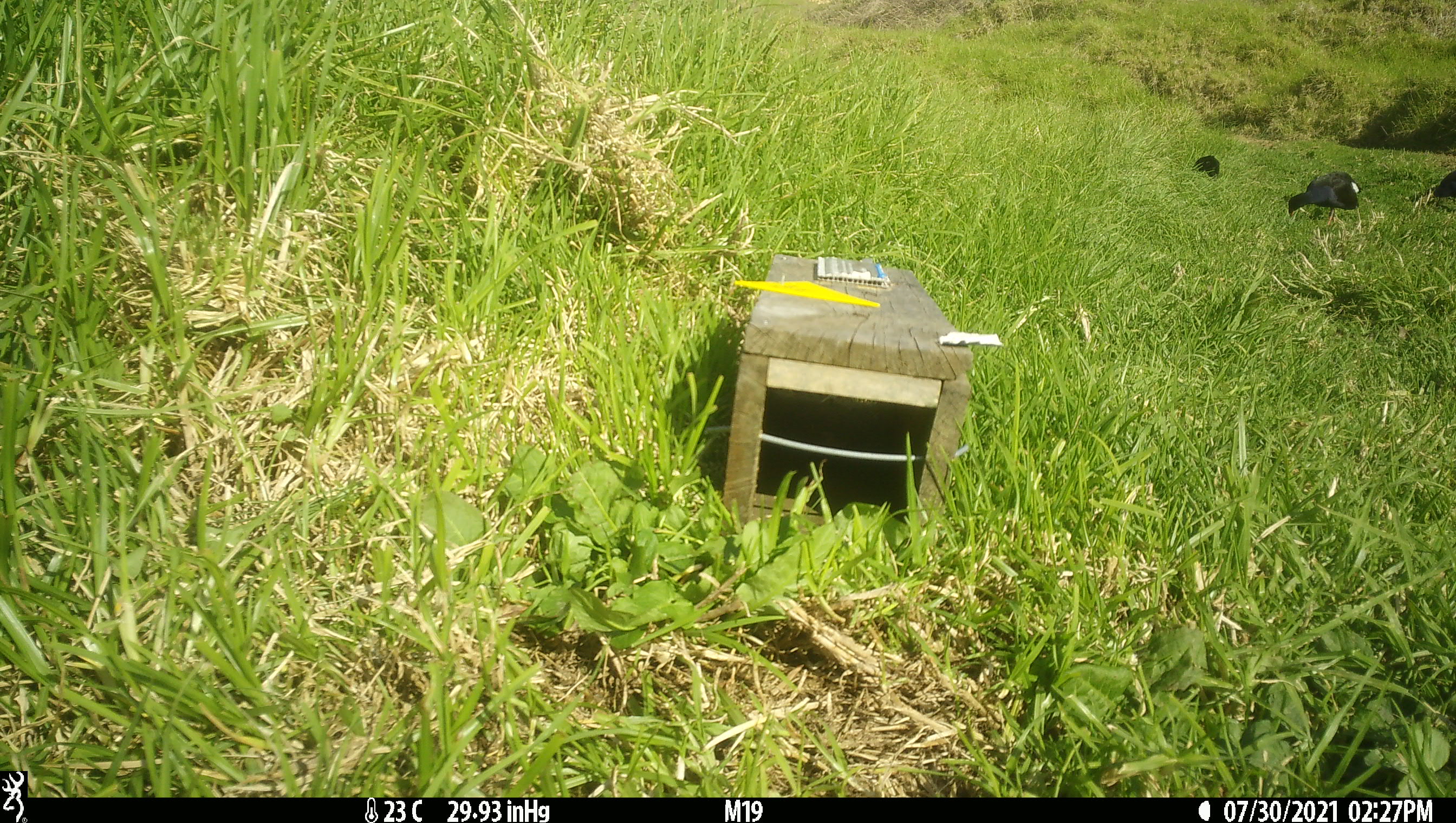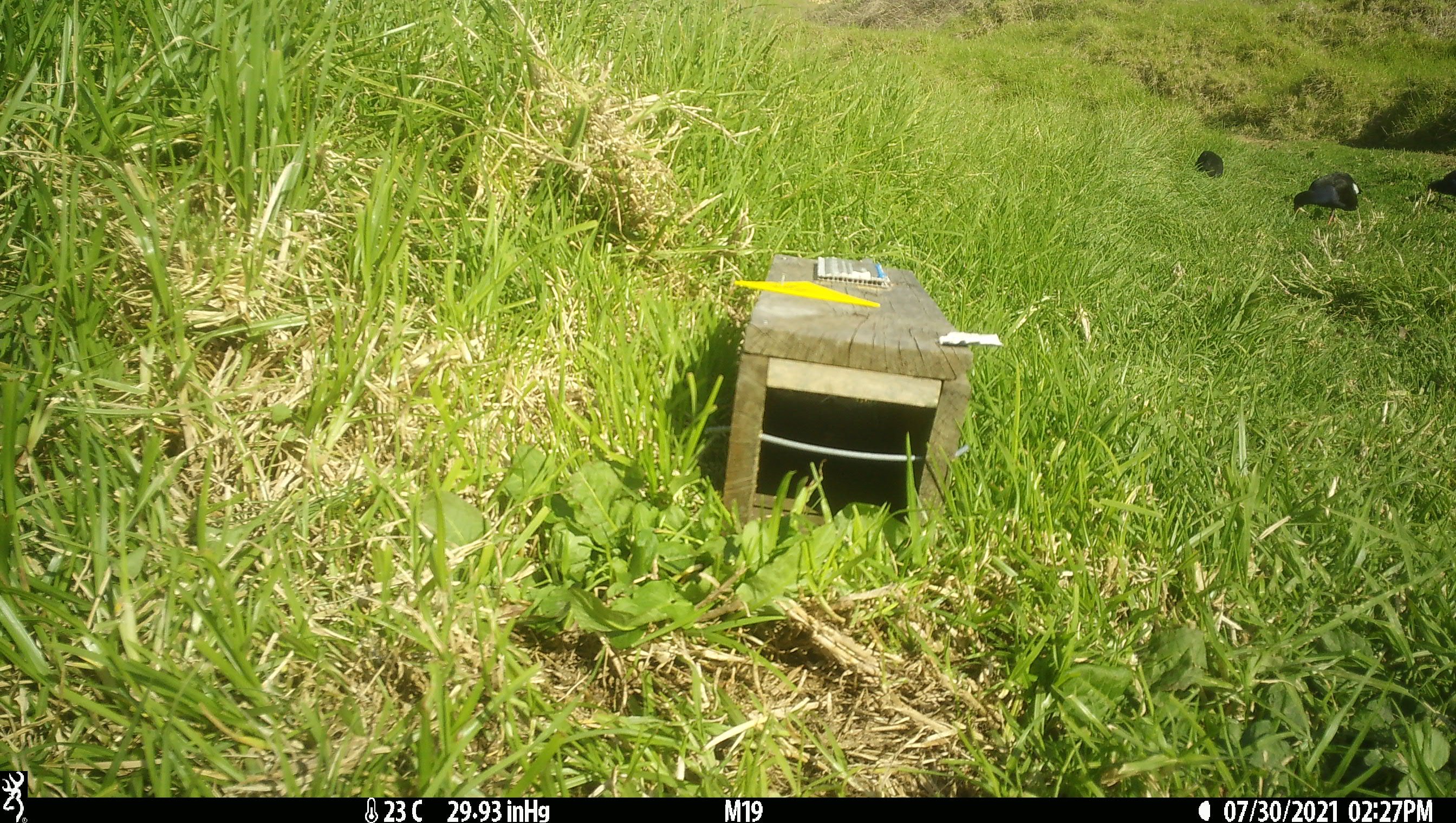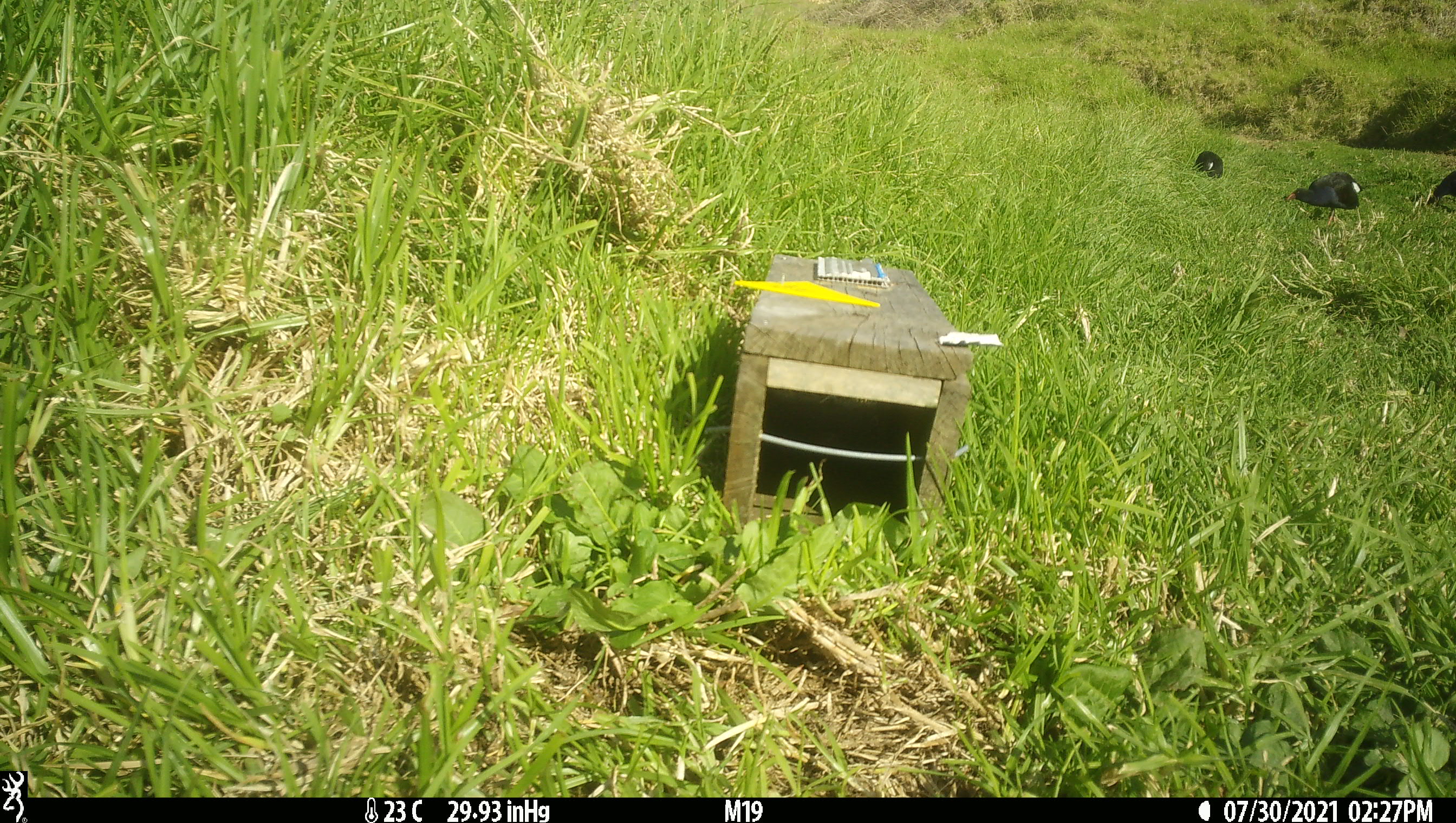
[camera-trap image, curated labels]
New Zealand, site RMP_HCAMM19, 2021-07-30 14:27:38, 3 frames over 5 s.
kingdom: Animalia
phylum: Chordata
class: Aves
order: Gruiformes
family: Rallidae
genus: Porphyrio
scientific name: Porphyrio melanotus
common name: australasian swamphen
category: pukeko